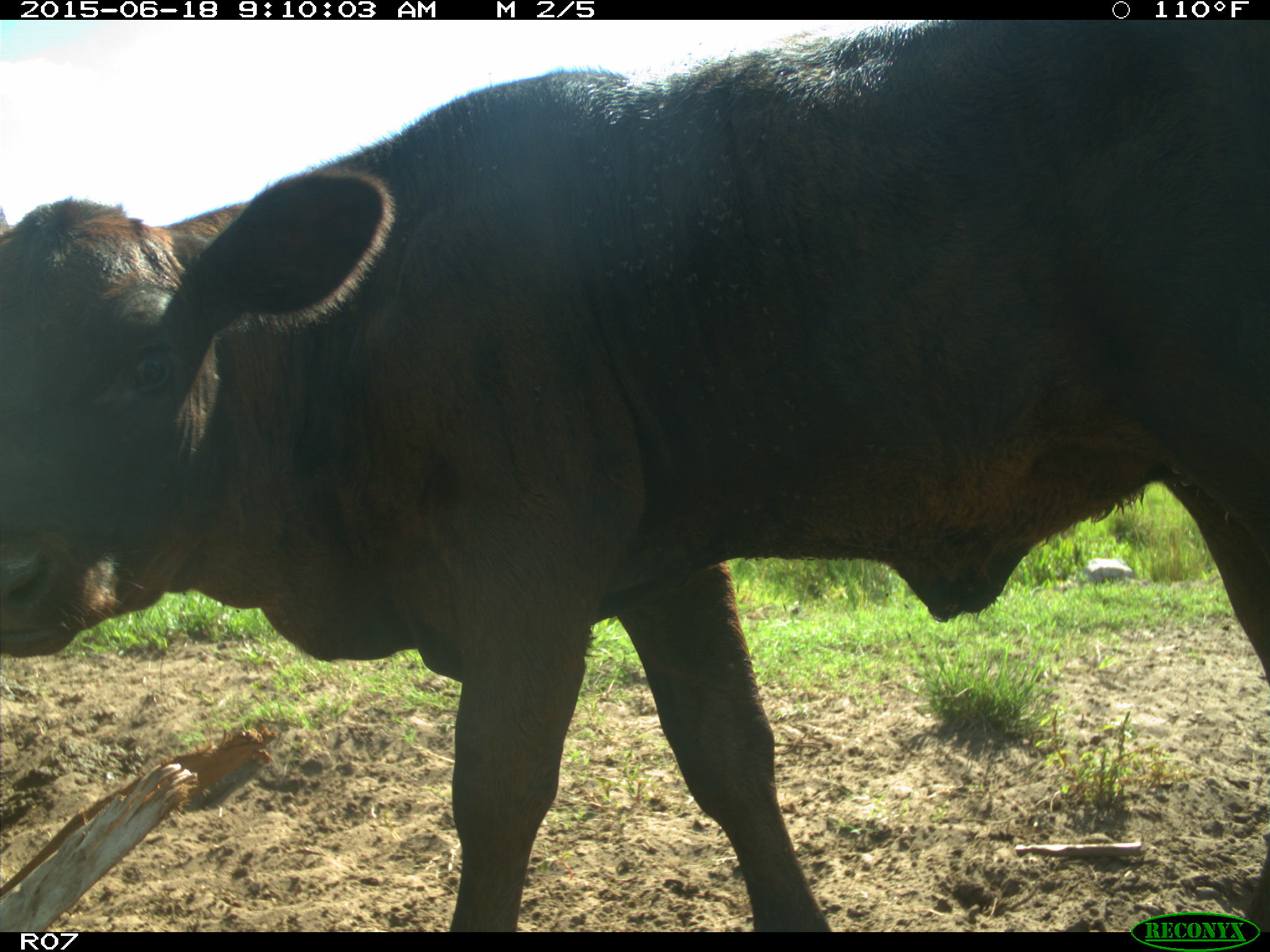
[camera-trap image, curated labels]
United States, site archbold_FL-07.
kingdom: Animalia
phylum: Chordata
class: Mammalia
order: Artiodactyla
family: Bovidae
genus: Bos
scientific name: Bos taurus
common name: domestic cow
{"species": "Bos taurus (domestic cow)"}